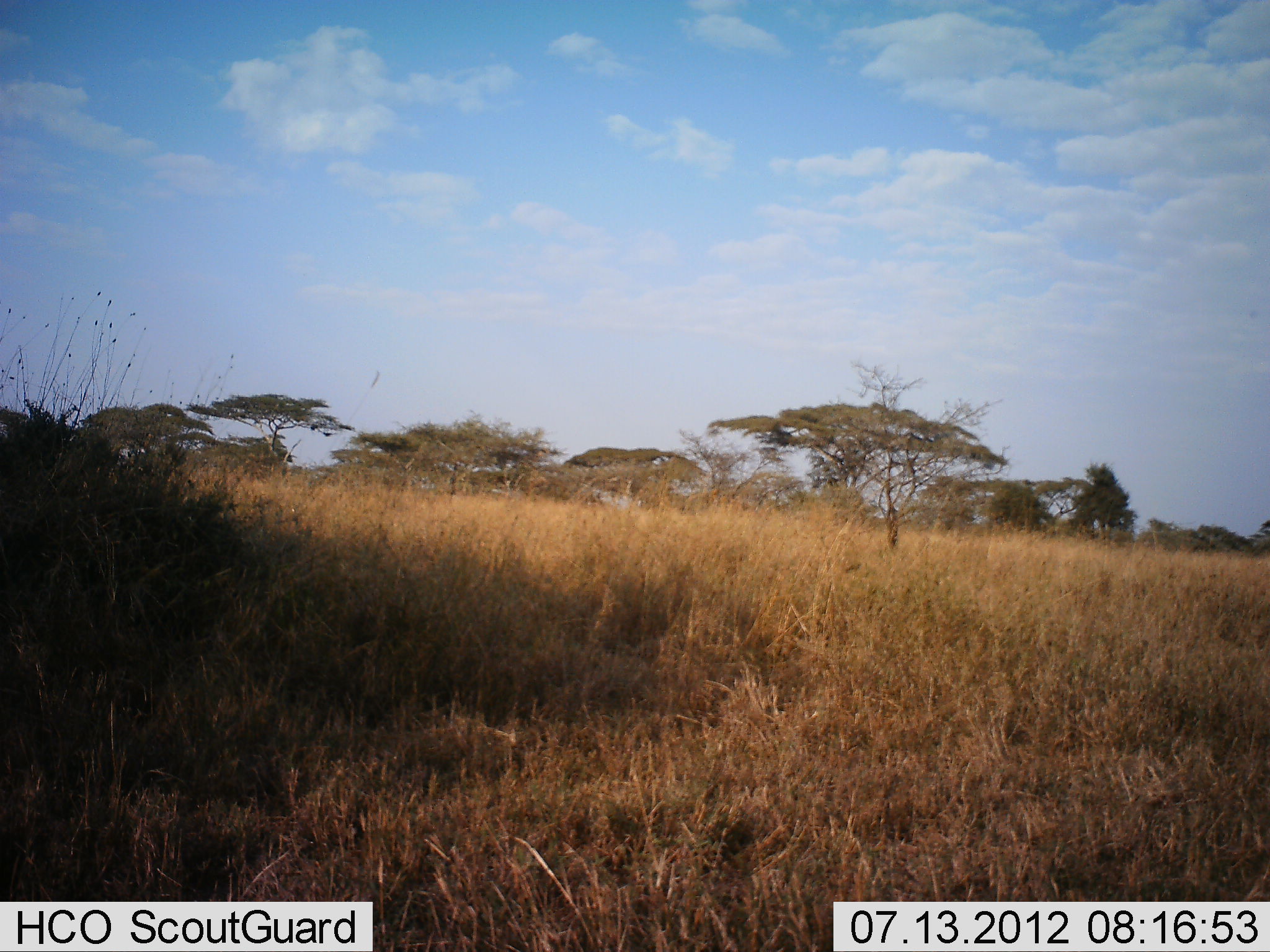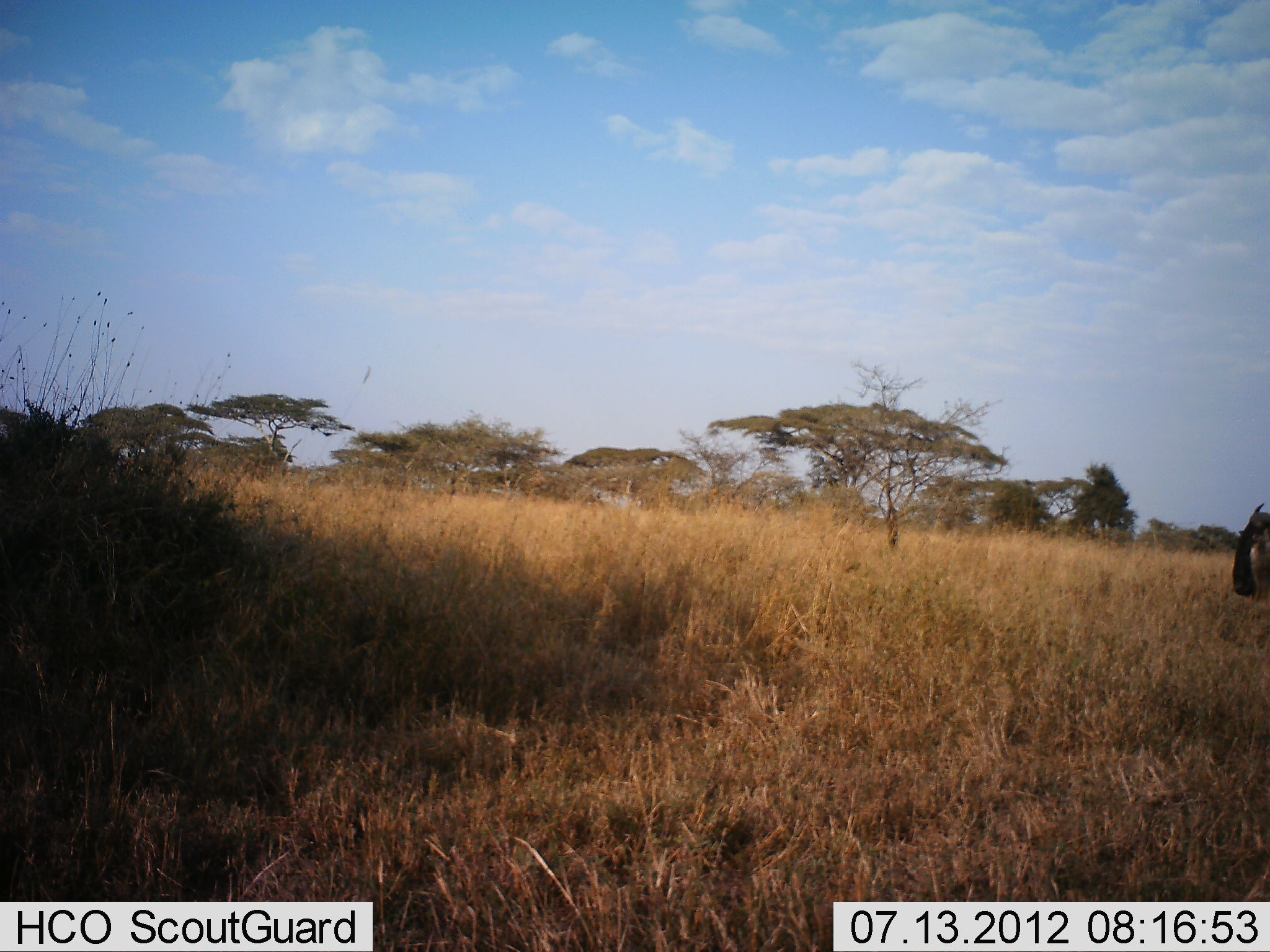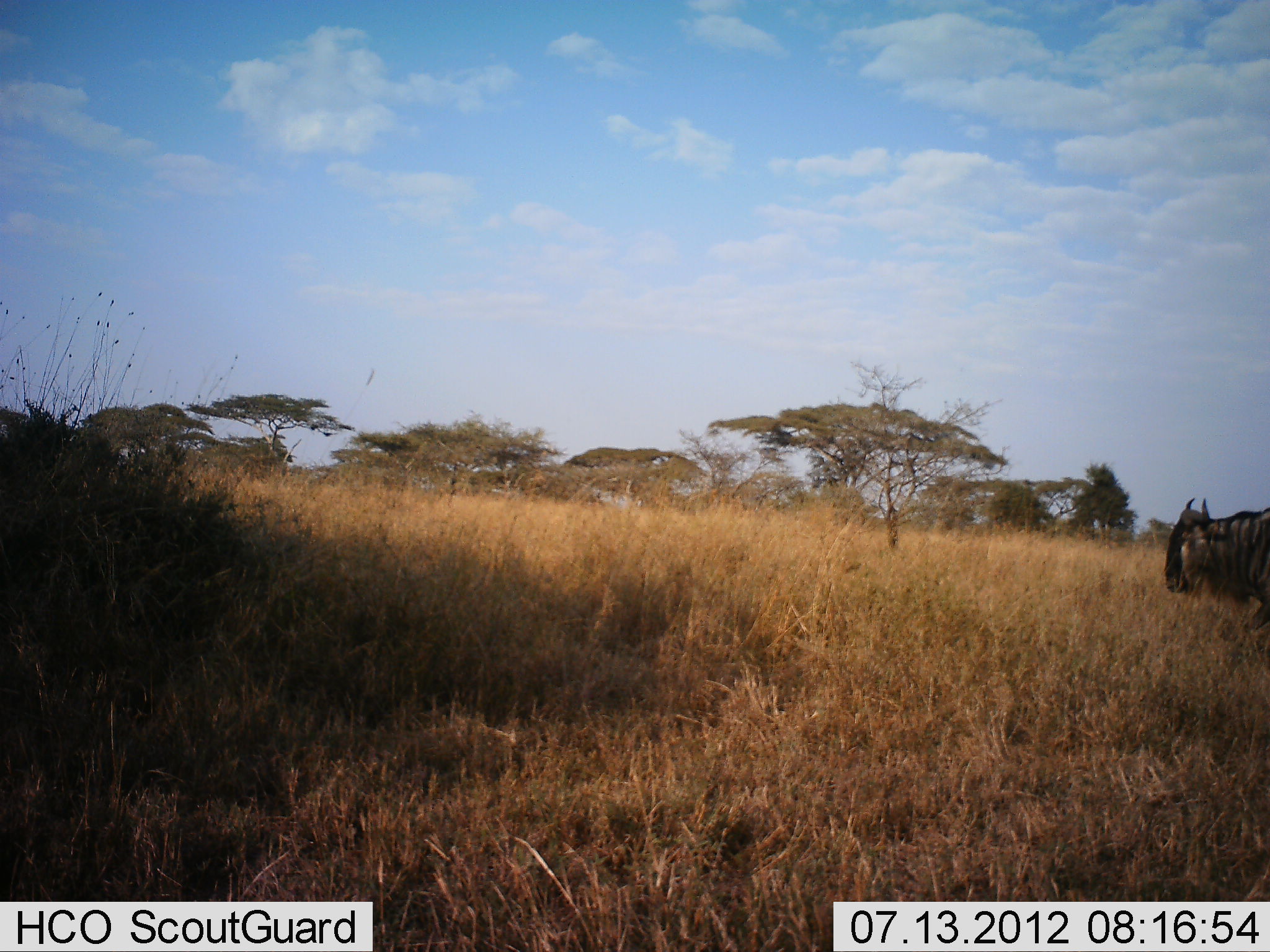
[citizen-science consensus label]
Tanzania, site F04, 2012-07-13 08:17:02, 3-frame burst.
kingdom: Animalia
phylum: Chordata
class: Mammalia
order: Artiodactyla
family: Bovidae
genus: Connochaetes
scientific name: Connochaetes taurinus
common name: blue wildebeest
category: wildebeest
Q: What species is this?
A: Wildebeest (blue wildebeest) (Connochaetes taurinus).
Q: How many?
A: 1.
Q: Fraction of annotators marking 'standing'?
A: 0%.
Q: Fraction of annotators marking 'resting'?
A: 0%.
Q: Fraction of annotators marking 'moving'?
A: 100%.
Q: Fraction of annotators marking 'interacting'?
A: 0%.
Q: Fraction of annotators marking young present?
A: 0%.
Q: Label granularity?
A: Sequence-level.